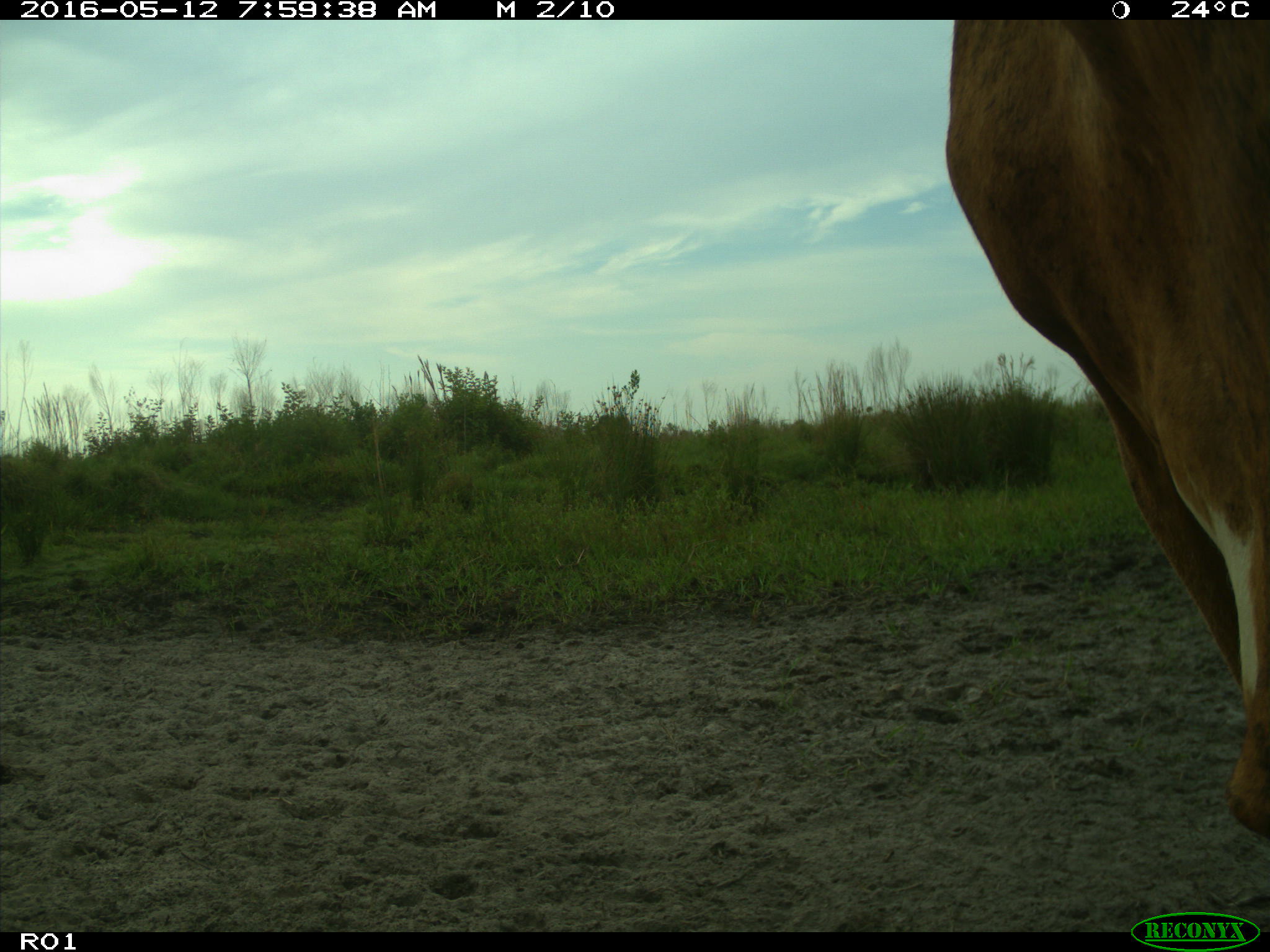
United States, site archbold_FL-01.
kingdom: Animalia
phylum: Chordata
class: Mammalia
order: Artiodactyla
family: Bovidae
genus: Bos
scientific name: Bos taurus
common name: domestic cow